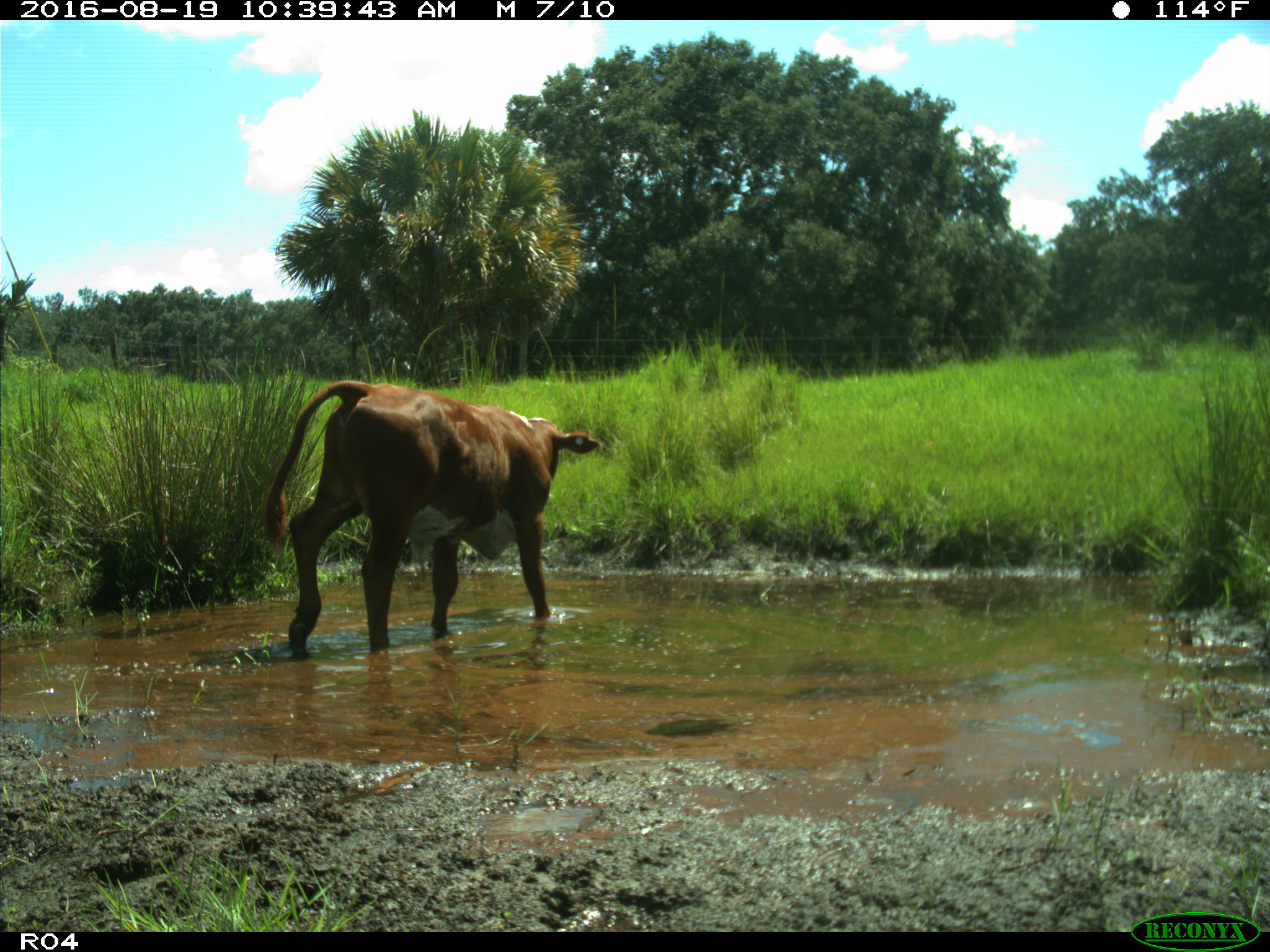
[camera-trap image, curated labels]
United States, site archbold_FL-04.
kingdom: Animalia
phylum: Chordata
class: Mammalia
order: Artiodactyla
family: Bovidae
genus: Bos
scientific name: Bos taurus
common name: domestic cow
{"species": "Bos taurus (domestic cow)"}